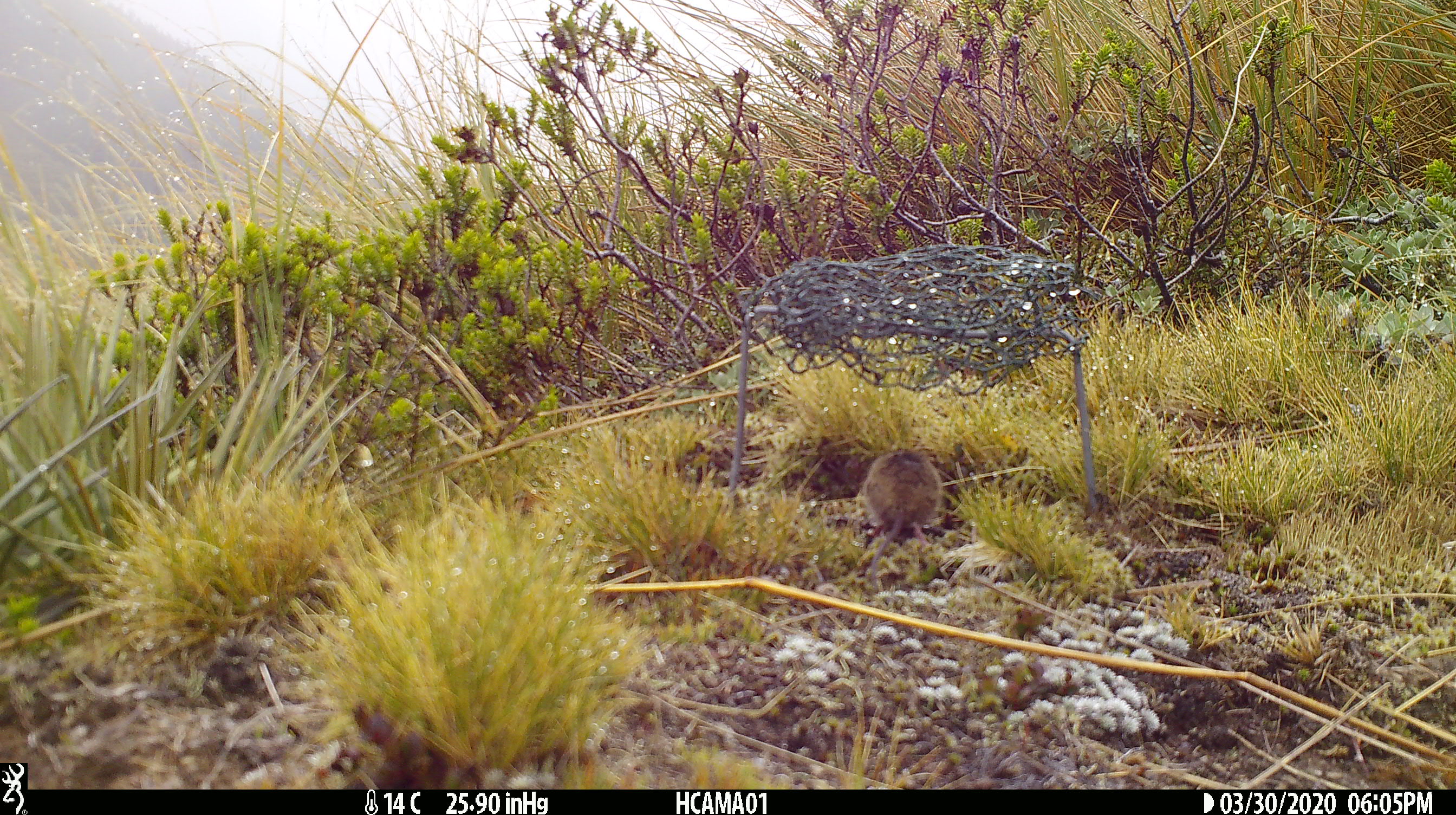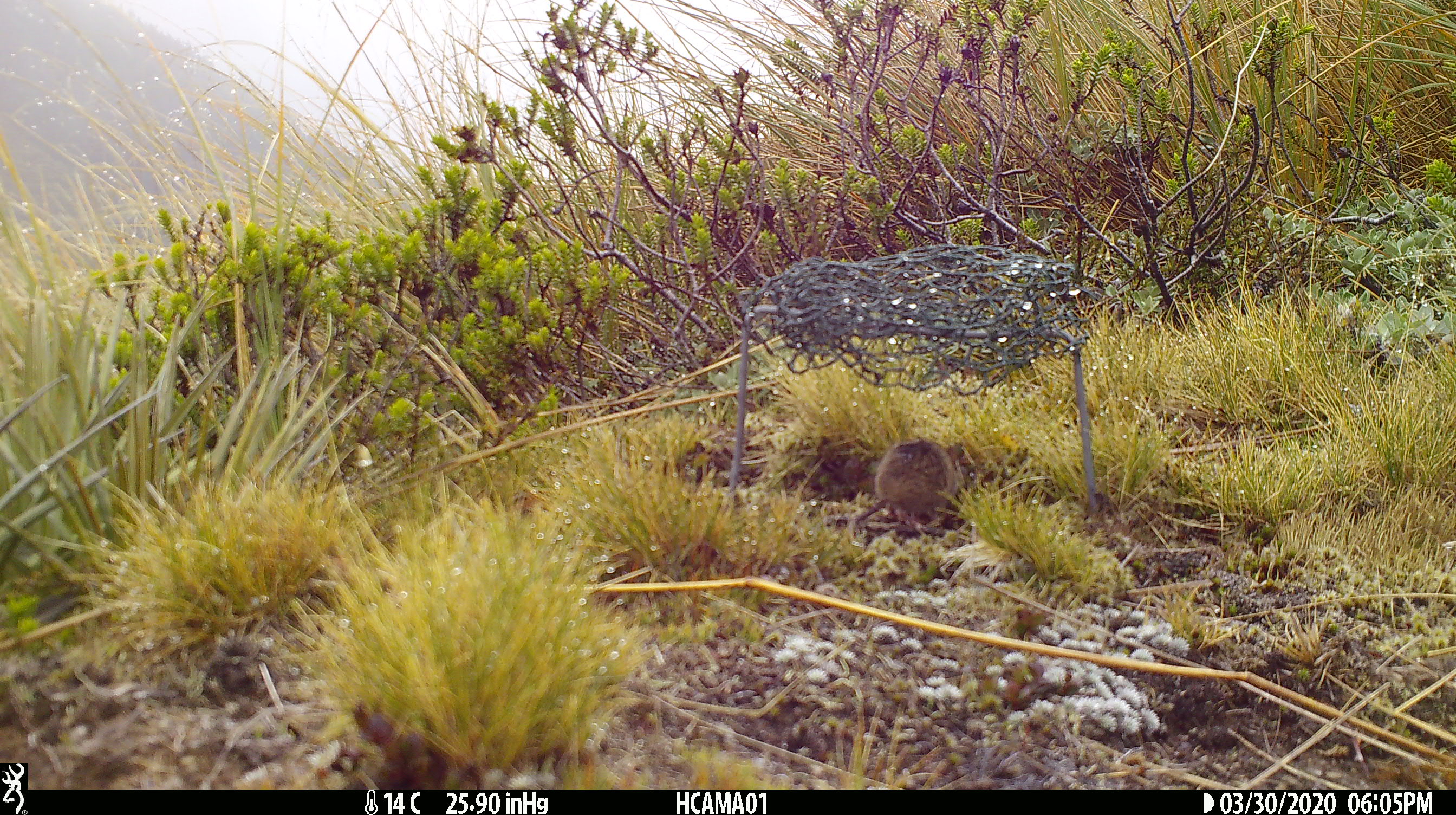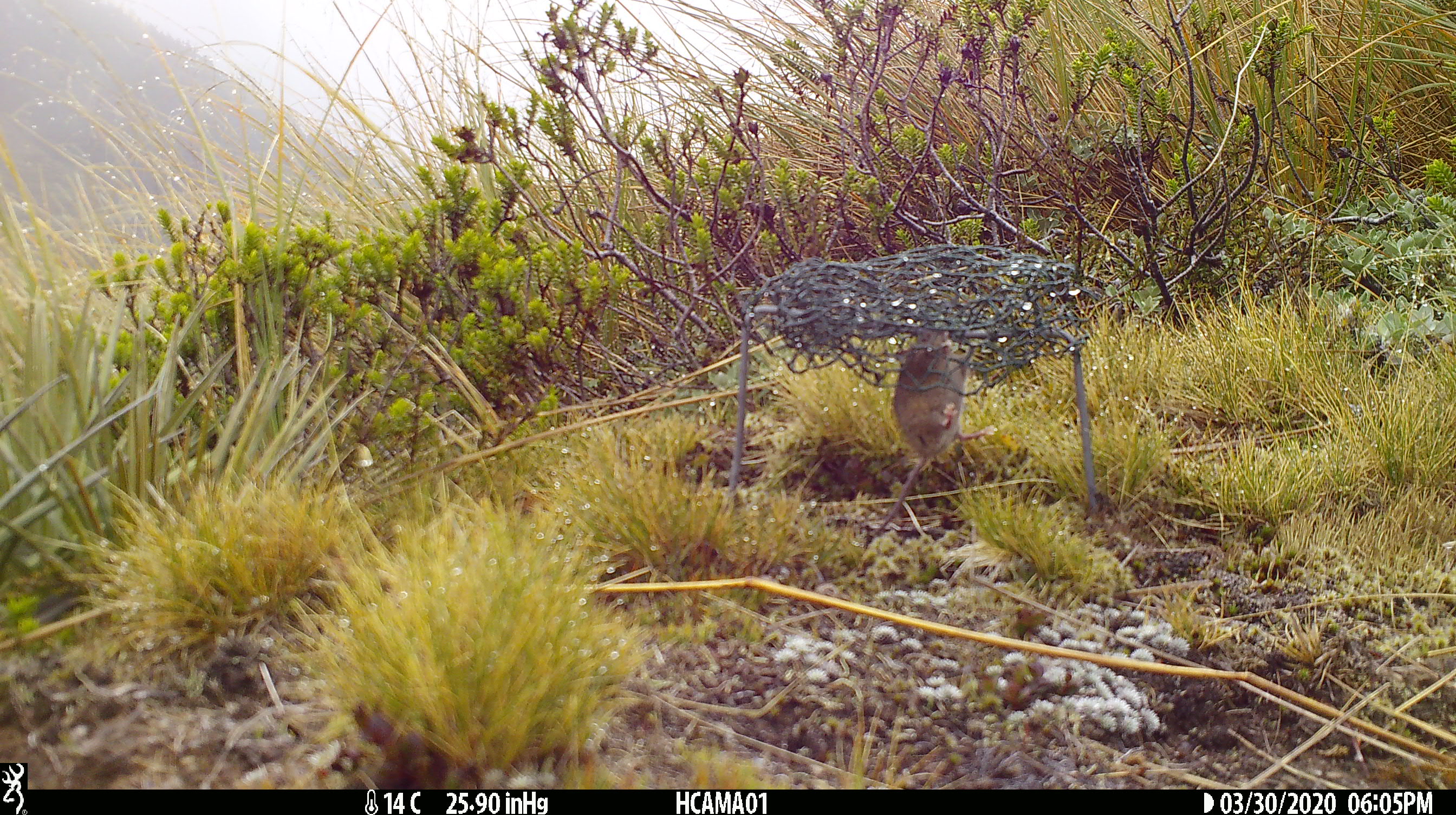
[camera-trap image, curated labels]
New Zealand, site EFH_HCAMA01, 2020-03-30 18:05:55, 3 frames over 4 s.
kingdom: Animalia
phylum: Chordata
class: Mammalia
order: Rodentia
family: Muridae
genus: Mus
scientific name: Mus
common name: mouse